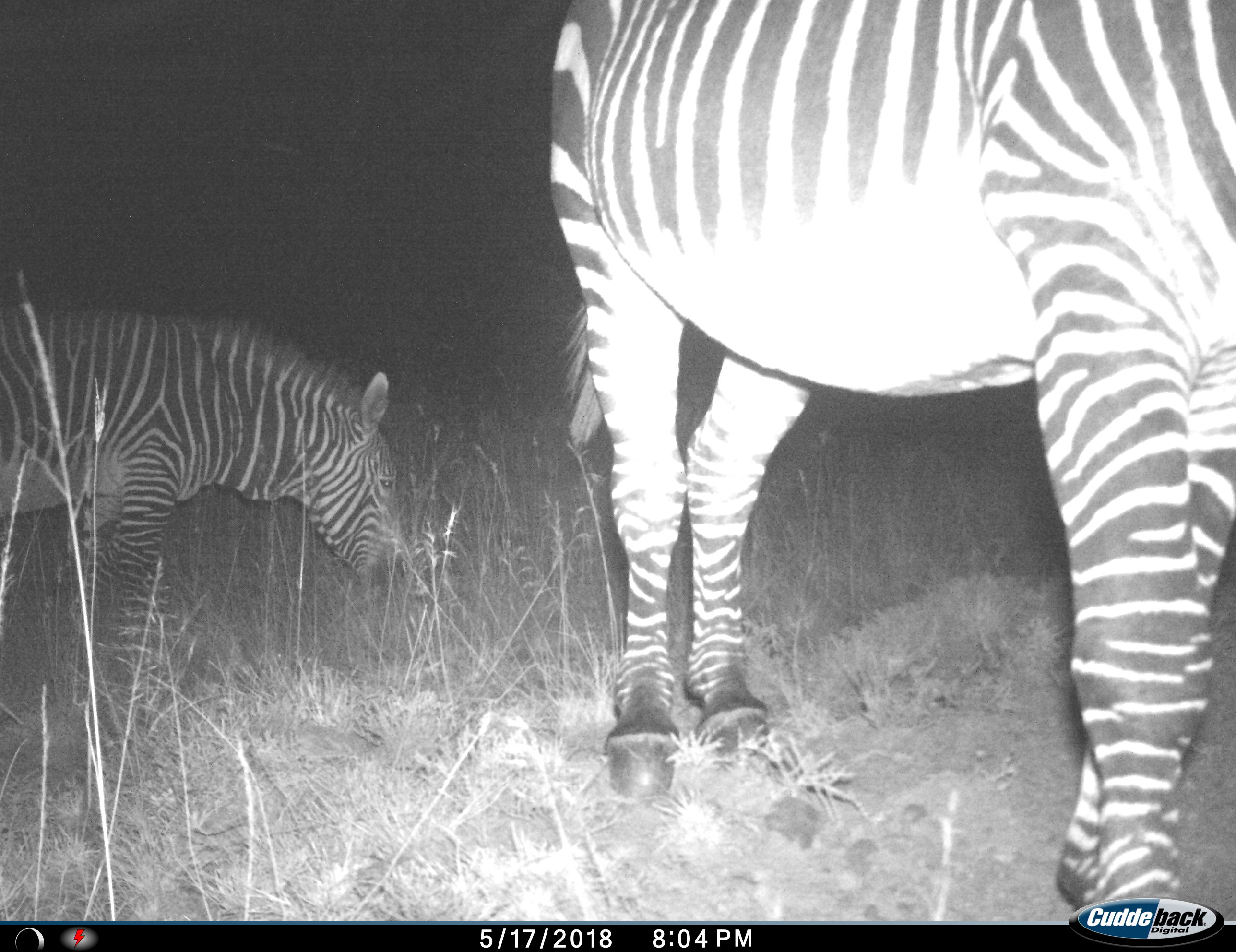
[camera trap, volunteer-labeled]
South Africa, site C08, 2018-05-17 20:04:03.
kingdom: Animalia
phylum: Chordata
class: Mammalia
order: Perissodactyla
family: Equidae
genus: Equus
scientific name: Equus zebra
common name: mountain zebra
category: zebramountain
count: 2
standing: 88%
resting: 0%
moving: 0%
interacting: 0%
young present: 12%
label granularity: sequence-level